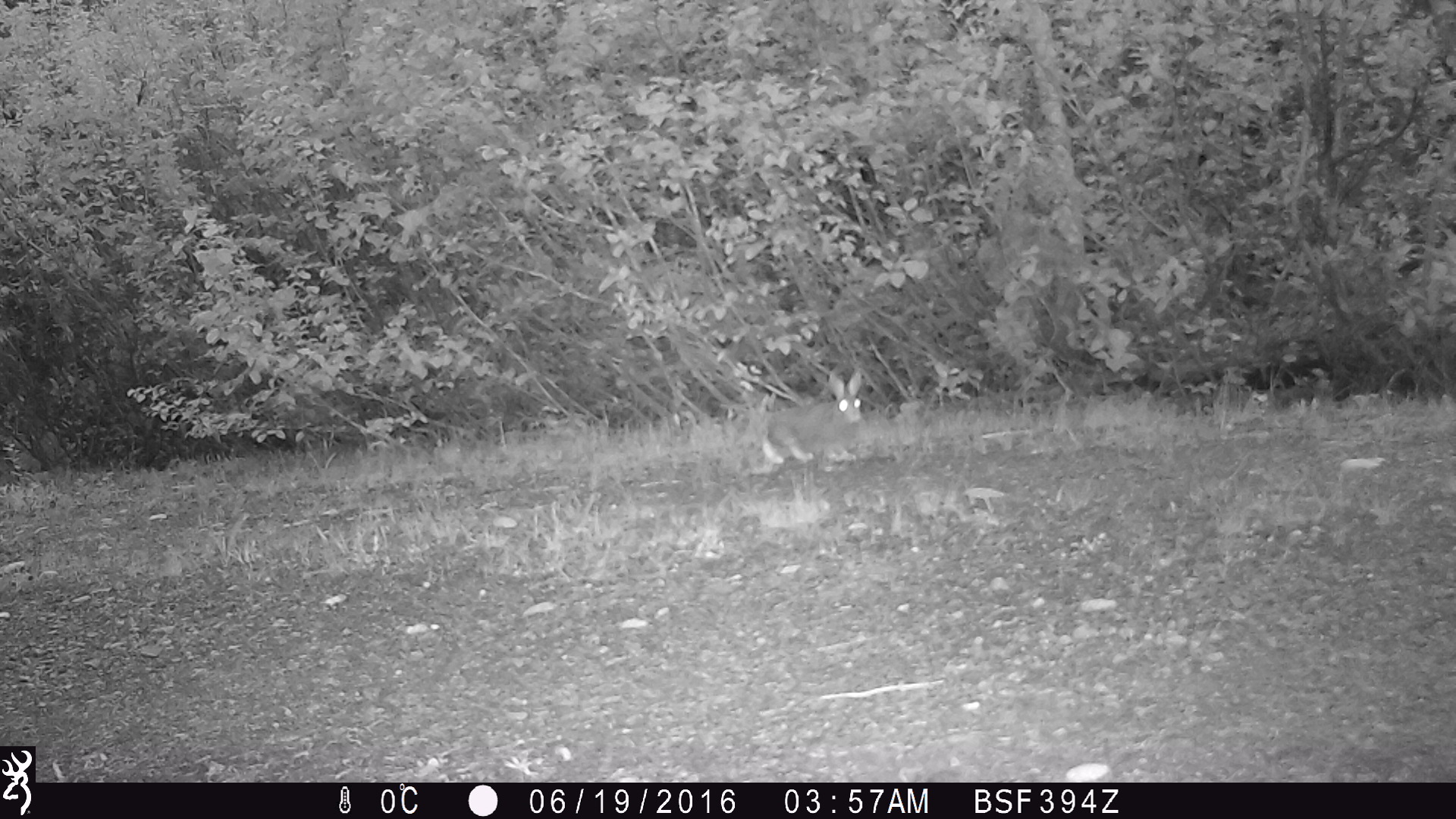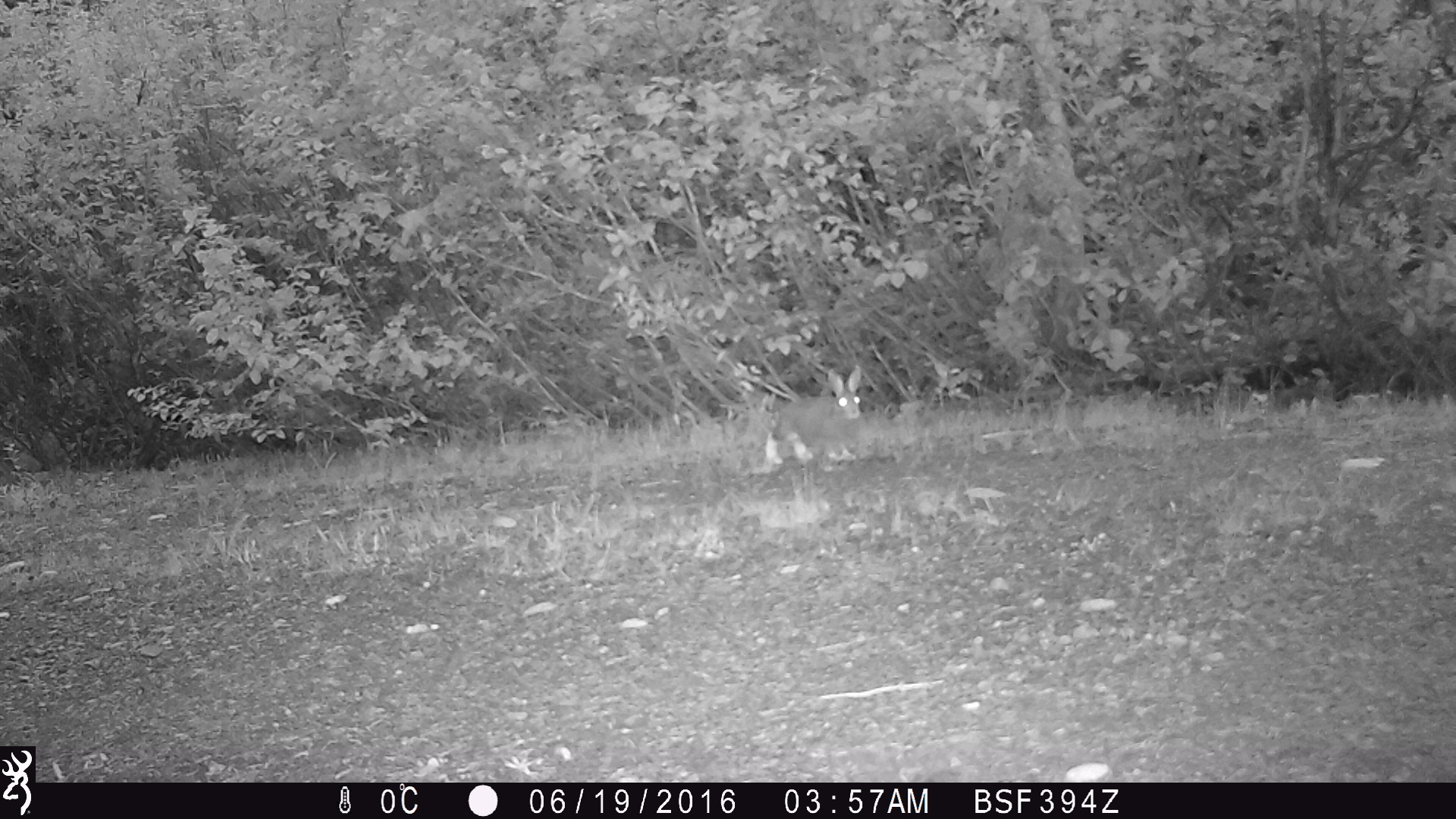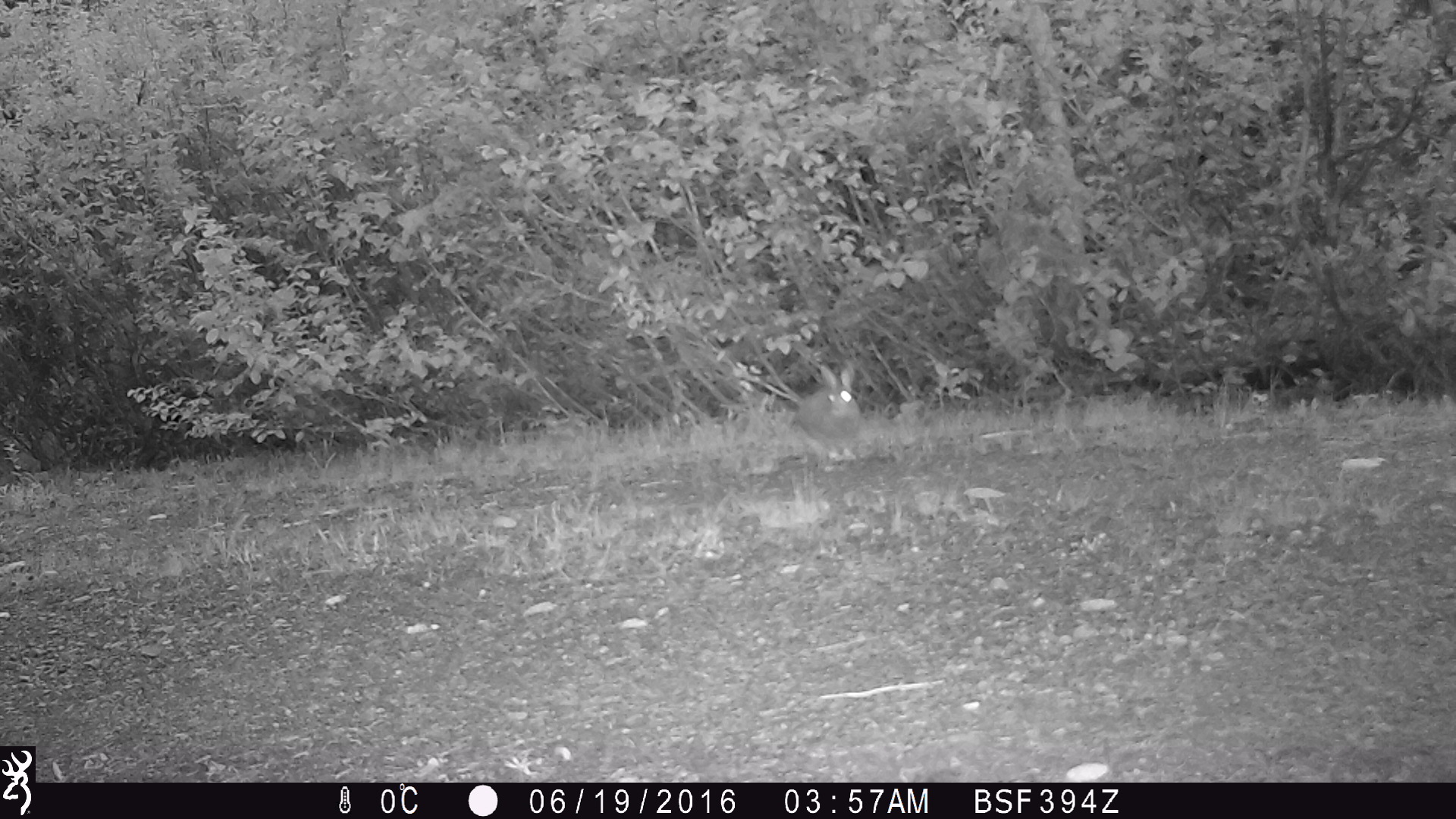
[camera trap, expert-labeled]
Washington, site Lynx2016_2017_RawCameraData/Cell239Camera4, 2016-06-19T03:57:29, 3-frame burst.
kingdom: Animalia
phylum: Chordata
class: Mammalia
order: Lagomorpha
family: Leporidae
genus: Lepus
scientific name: Lepus americanus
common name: snowshoe hare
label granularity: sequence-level